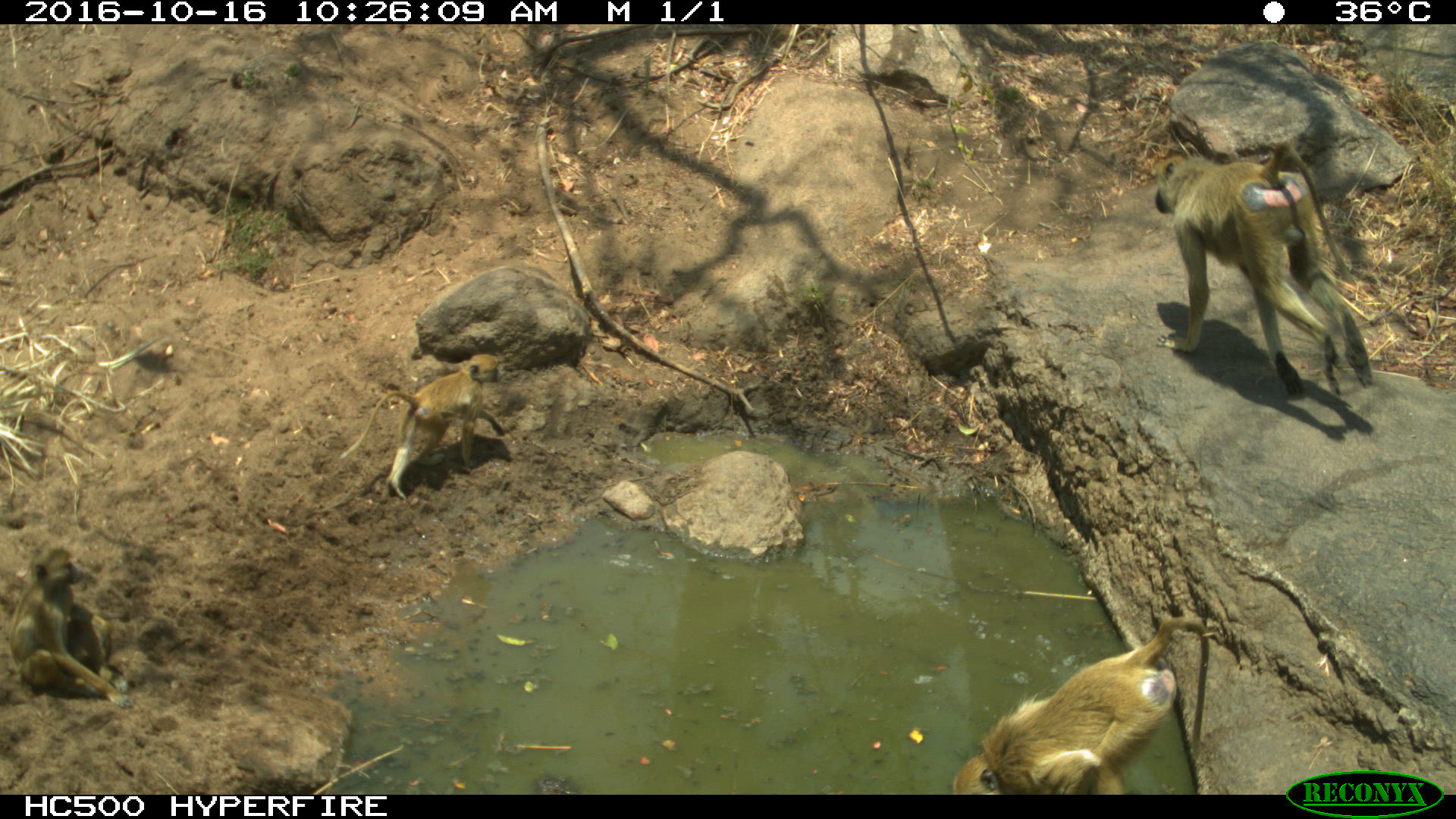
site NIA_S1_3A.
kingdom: Animalia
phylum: Chordata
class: Mammalia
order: Primates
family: Cercopithecidae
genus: Papio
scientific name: Papio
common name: baboon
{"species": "baboon (Papio)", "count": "4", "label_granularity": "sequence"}